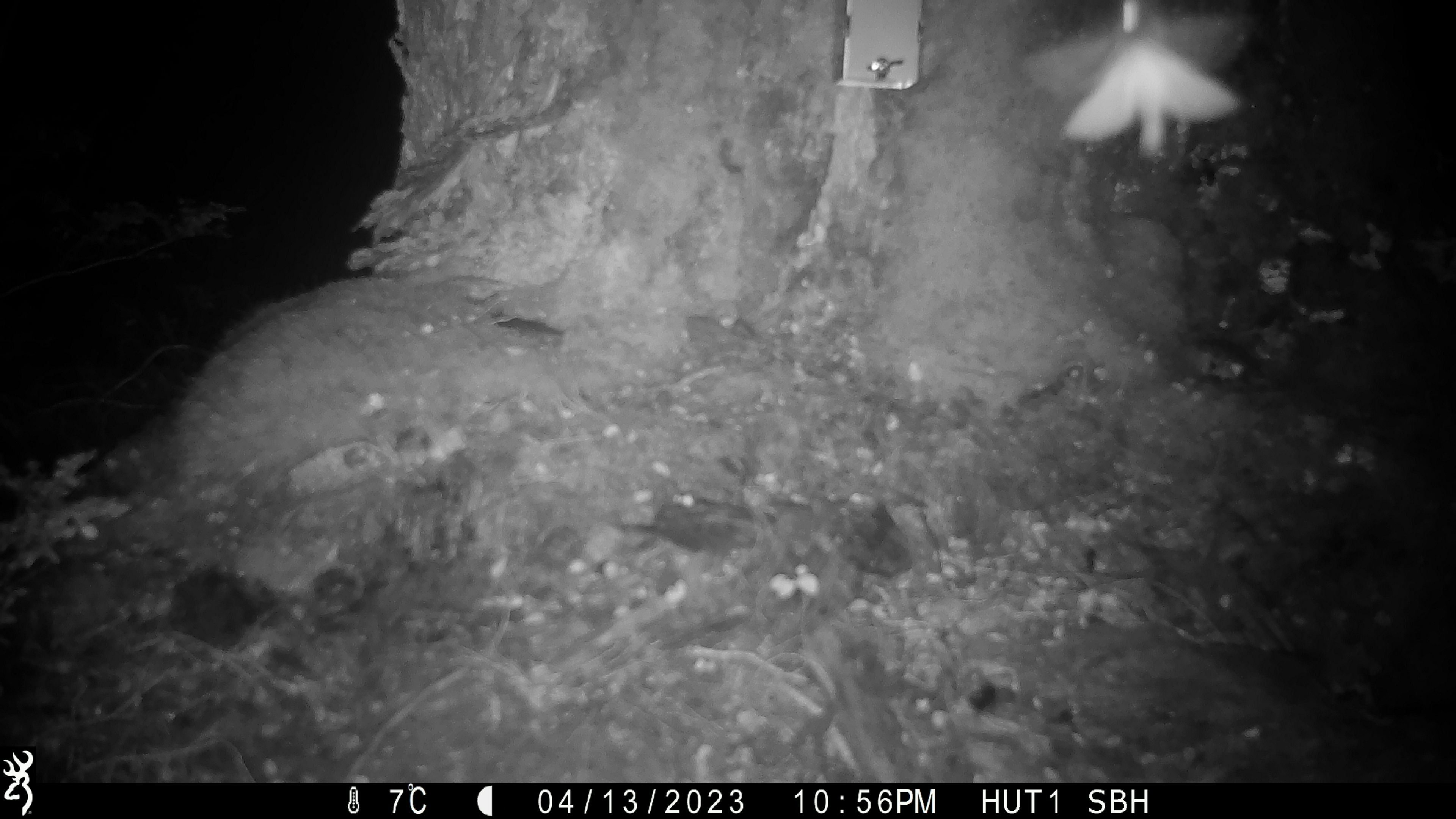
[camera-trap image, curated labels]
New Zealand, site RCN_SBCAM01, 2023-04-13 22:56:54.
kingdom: Animalia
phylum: Arthropoda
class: Insecta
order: Lepidoptera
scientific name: Lepidoptera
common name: moth